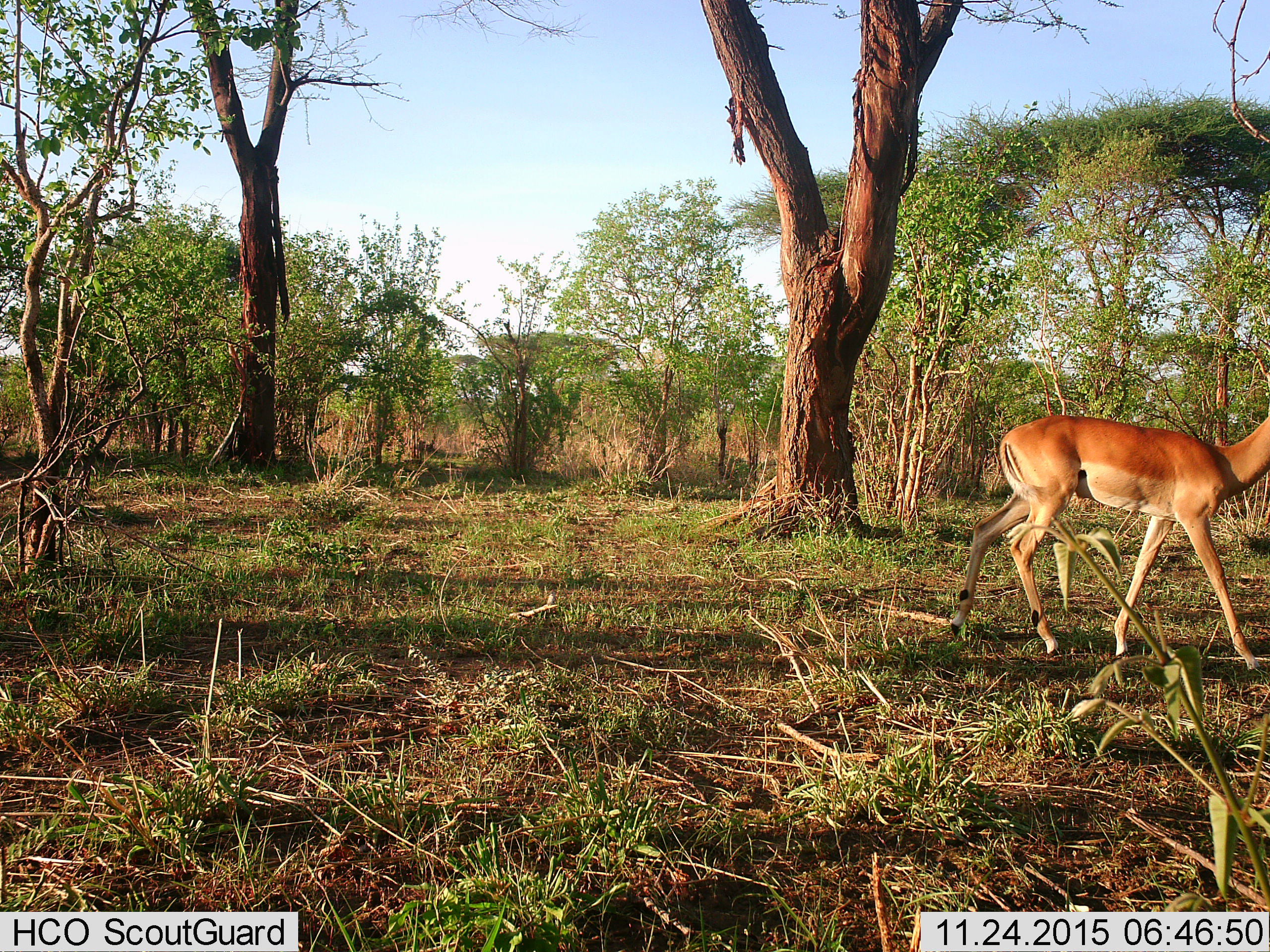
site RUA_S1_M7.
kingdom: Animalia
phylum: Chordata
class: Mammalia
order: Artiodactyla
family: Bovidae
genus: Aepyceros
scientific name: Aepyceros melampus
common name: impala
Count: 1.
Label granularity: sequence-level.